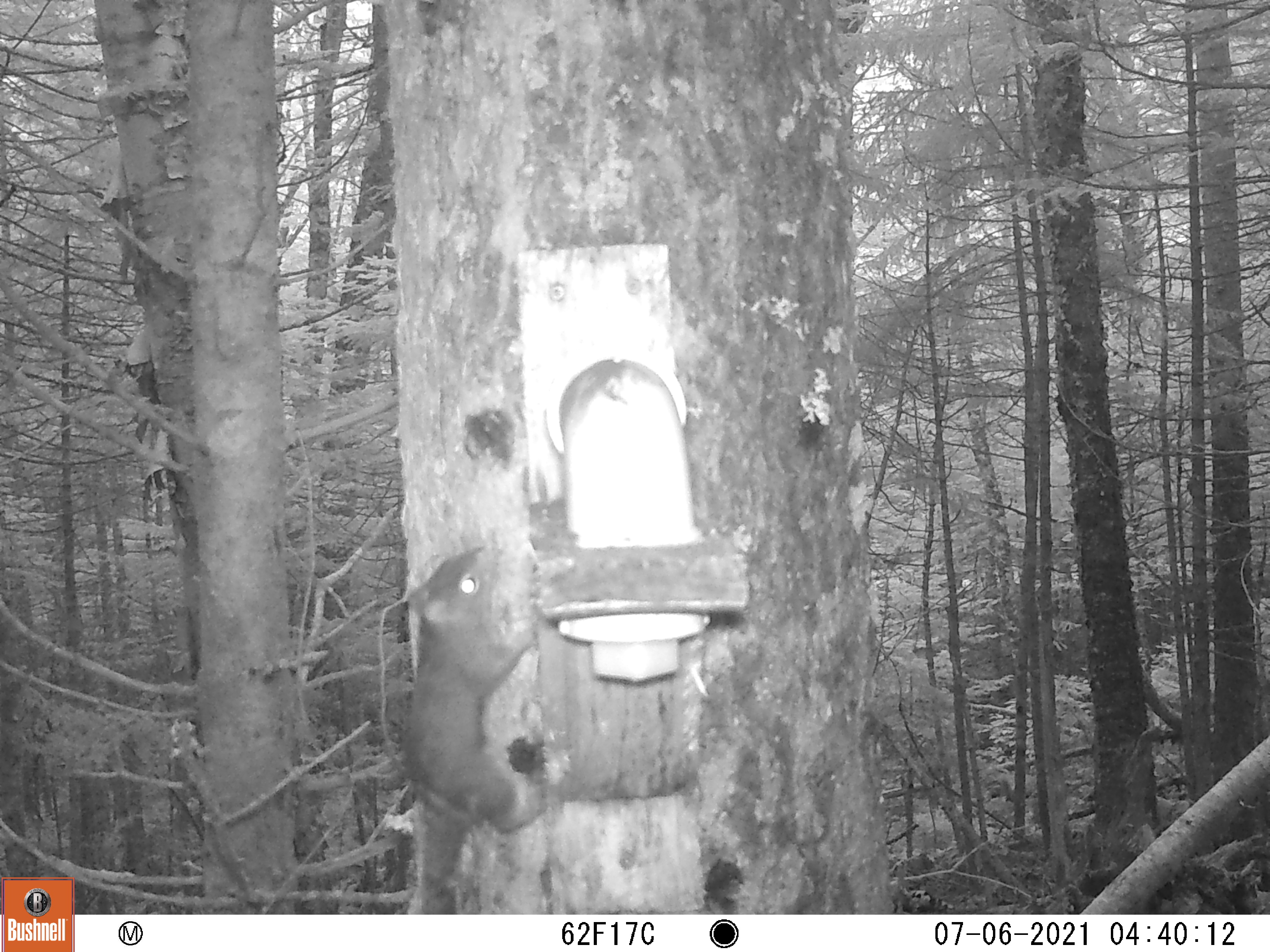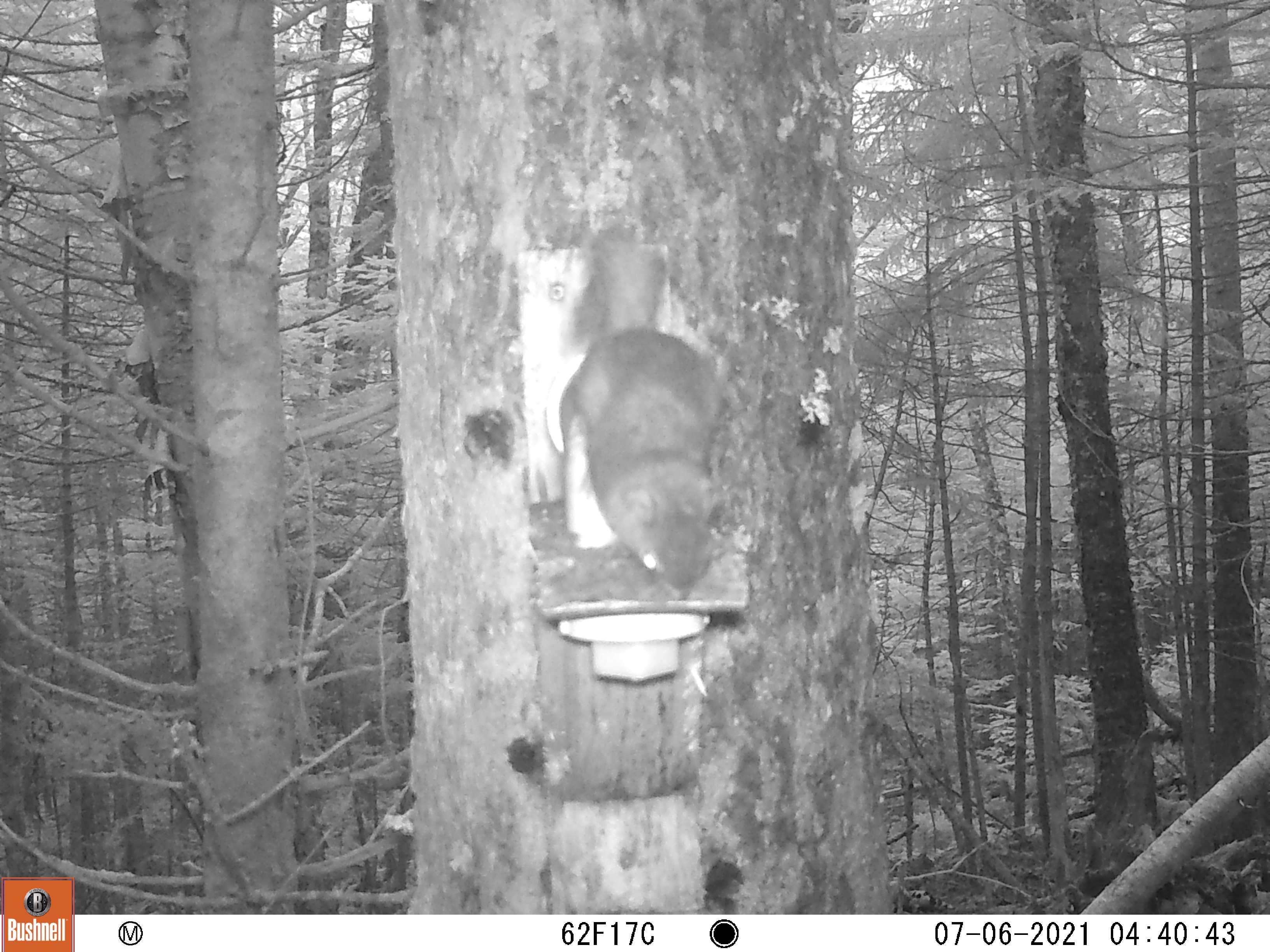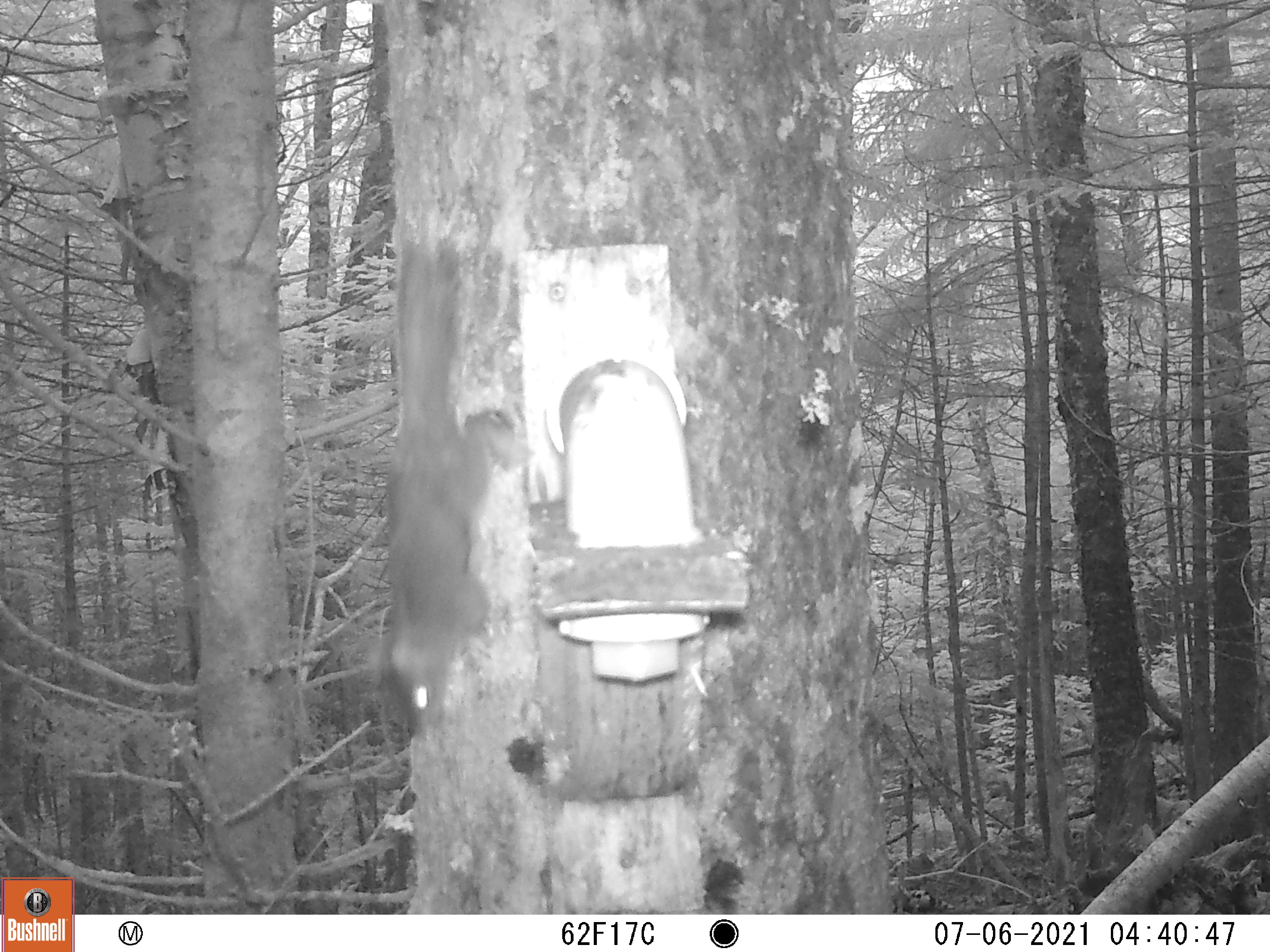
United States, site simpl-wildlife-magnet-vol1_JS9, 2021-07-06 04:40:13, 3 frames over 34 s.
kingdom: Animalia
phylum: Chordata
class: Mammalia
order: Rodentia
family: Sciuridae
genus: Tamiasciurus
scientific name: Tamiasciurus hudsonicus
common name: red squirrel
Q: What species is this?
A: Red squirrel (Tamiasciurus hudsonicus).